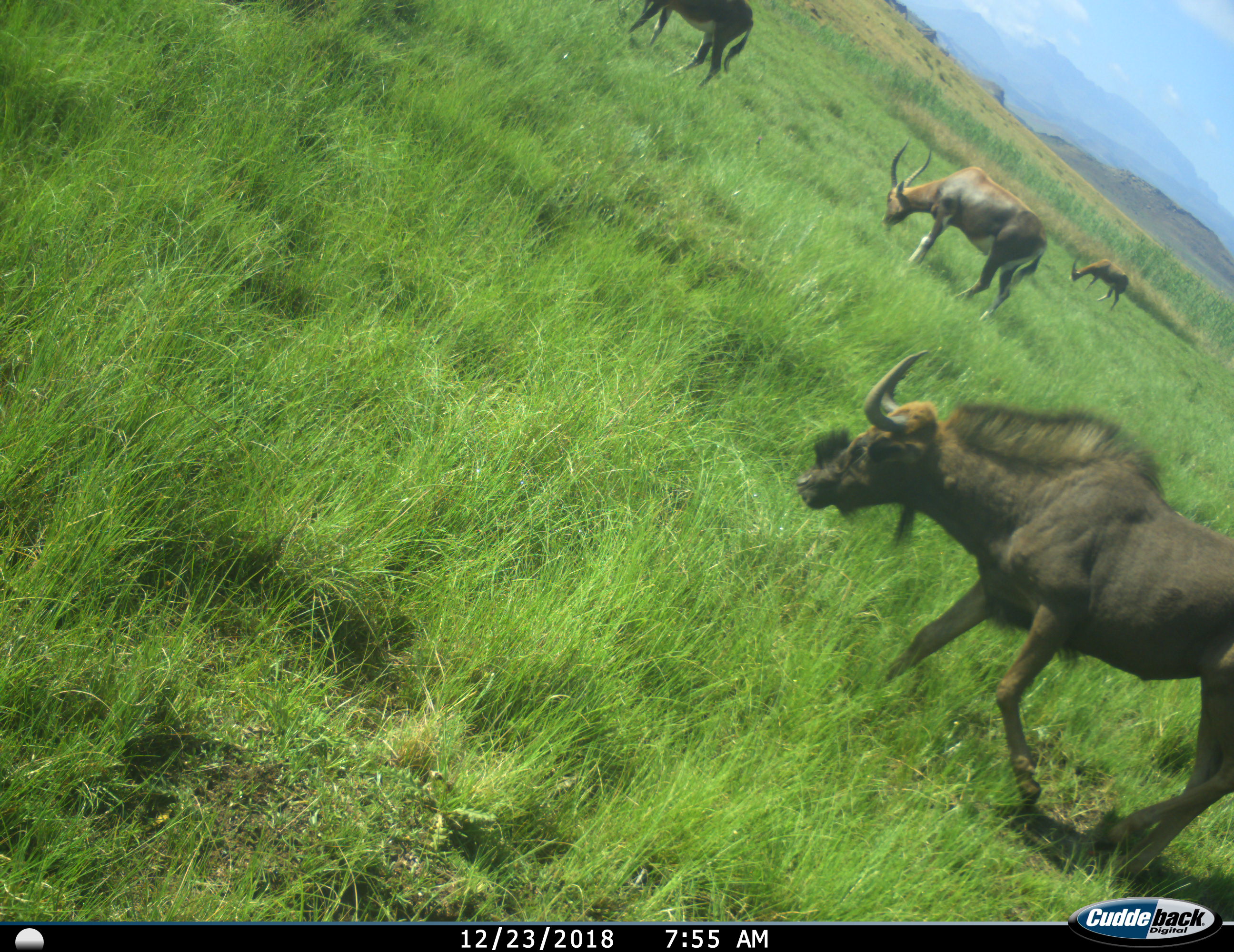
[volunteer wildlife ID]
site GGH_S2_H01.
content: unidentified animal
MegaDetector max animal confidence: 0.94